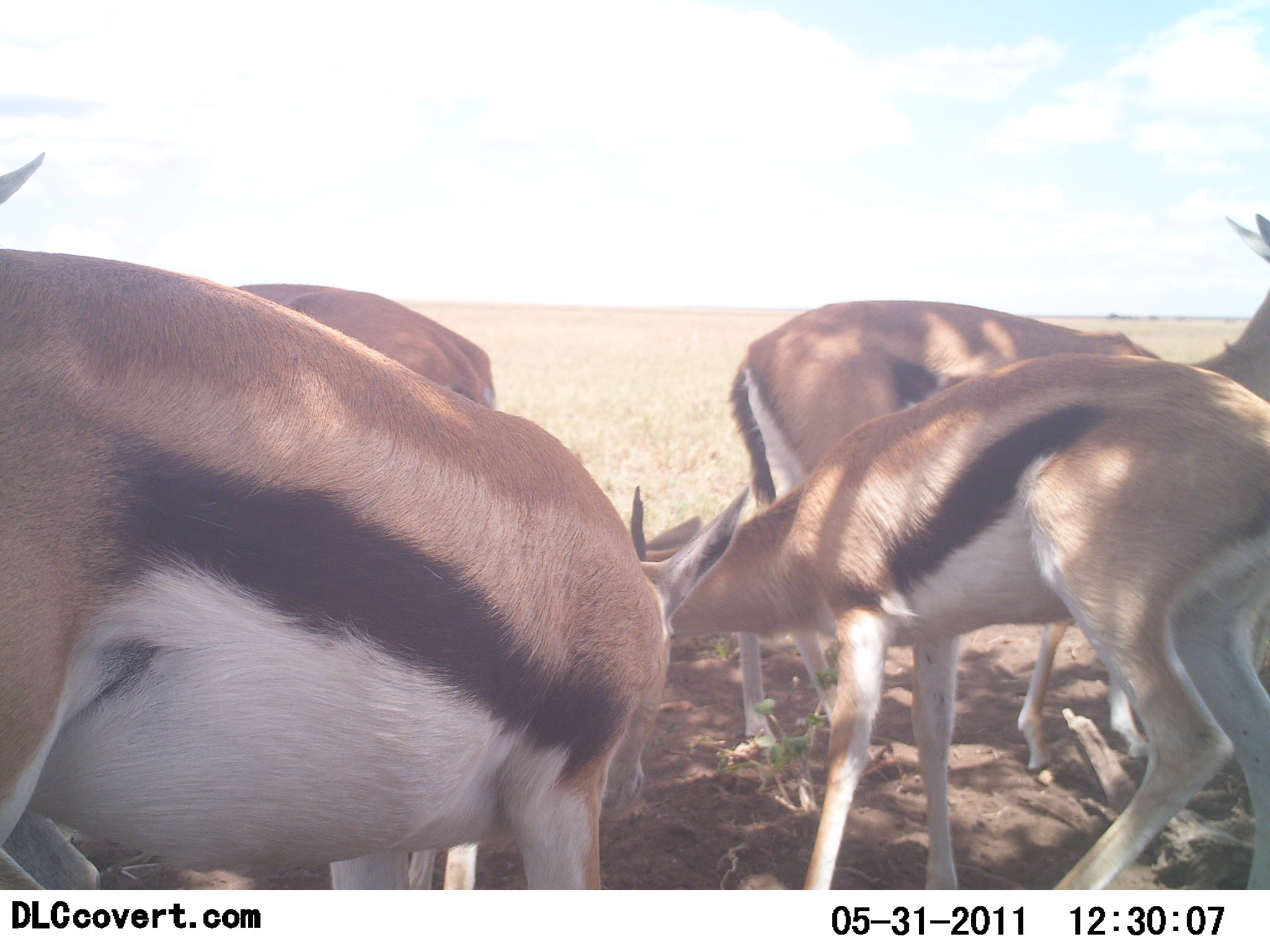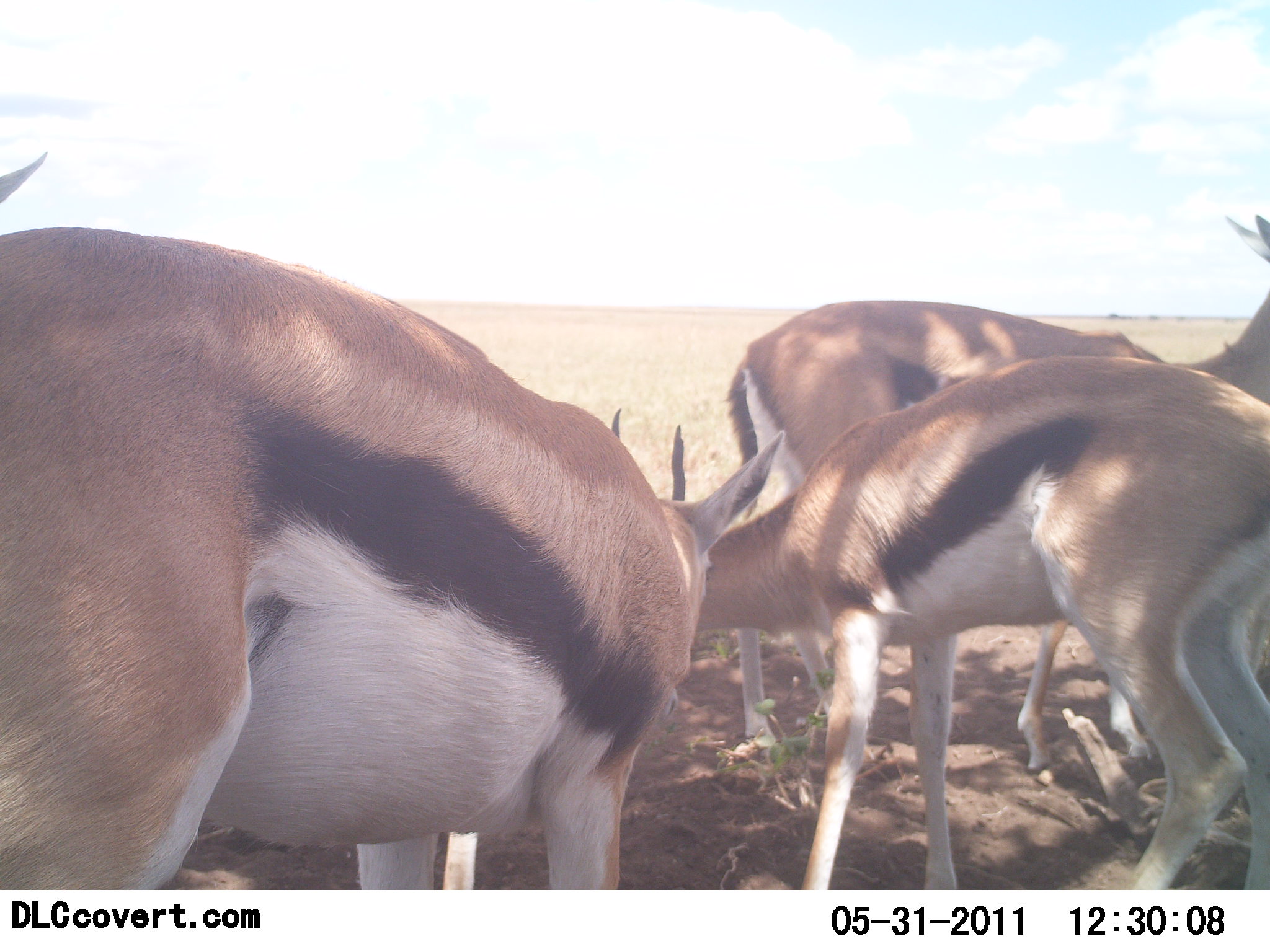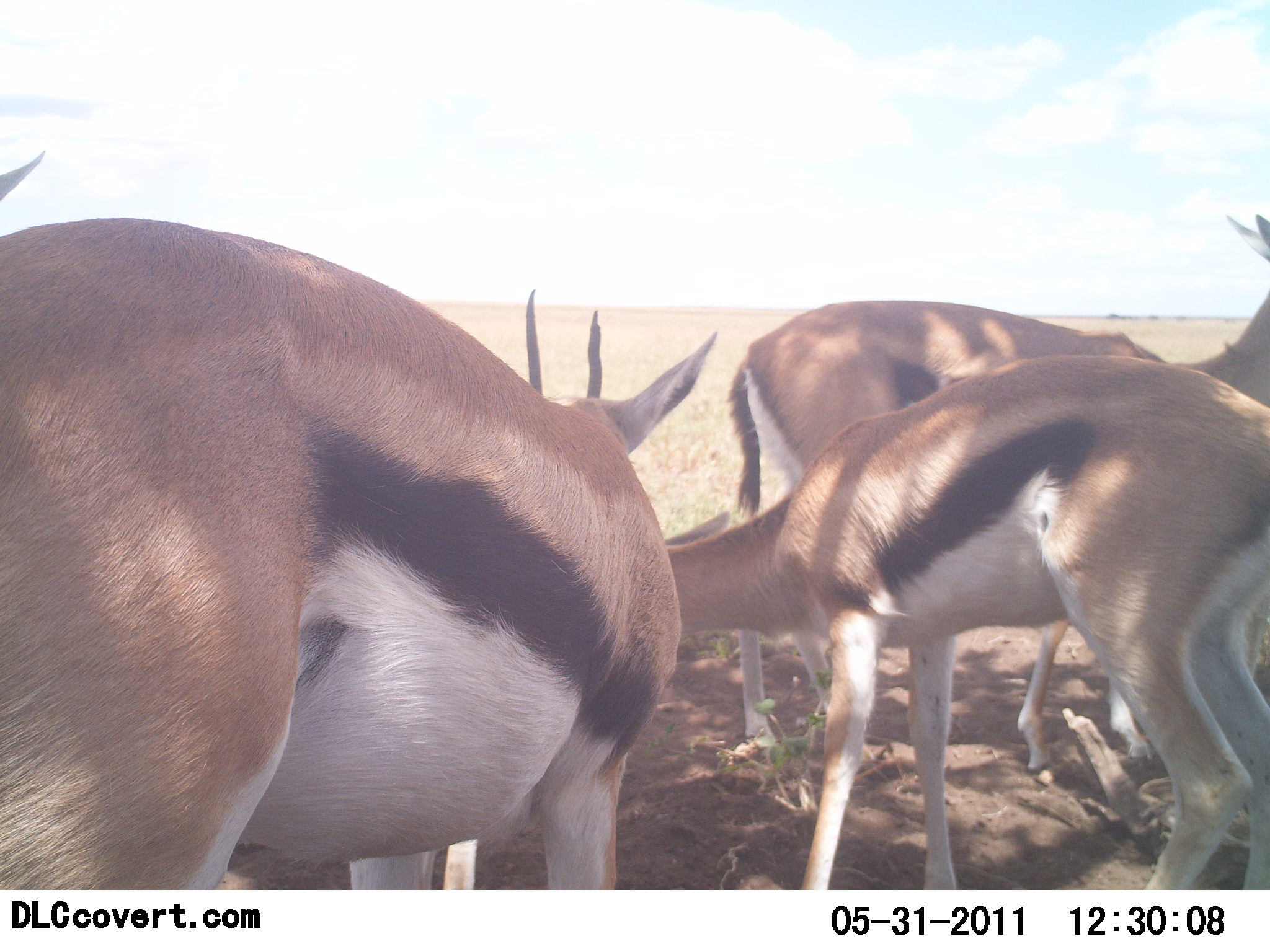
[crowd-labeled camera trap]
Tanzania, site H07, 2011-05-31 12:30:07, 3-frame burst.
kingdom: Animalia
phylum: Chordata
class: Mammalia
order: Artiodactyla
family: Bovidae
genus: Eudorcas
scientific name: Eudorcas thomsonii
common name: thomson's gazelle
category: gazellethomsons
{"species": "gazellethomsons (thomson's gazelle) (Eudorcas thomsonii)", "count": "4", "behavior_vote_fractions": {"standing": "64%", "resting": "0%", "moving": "0%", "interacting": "27%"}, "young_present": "0%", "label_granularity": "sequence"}